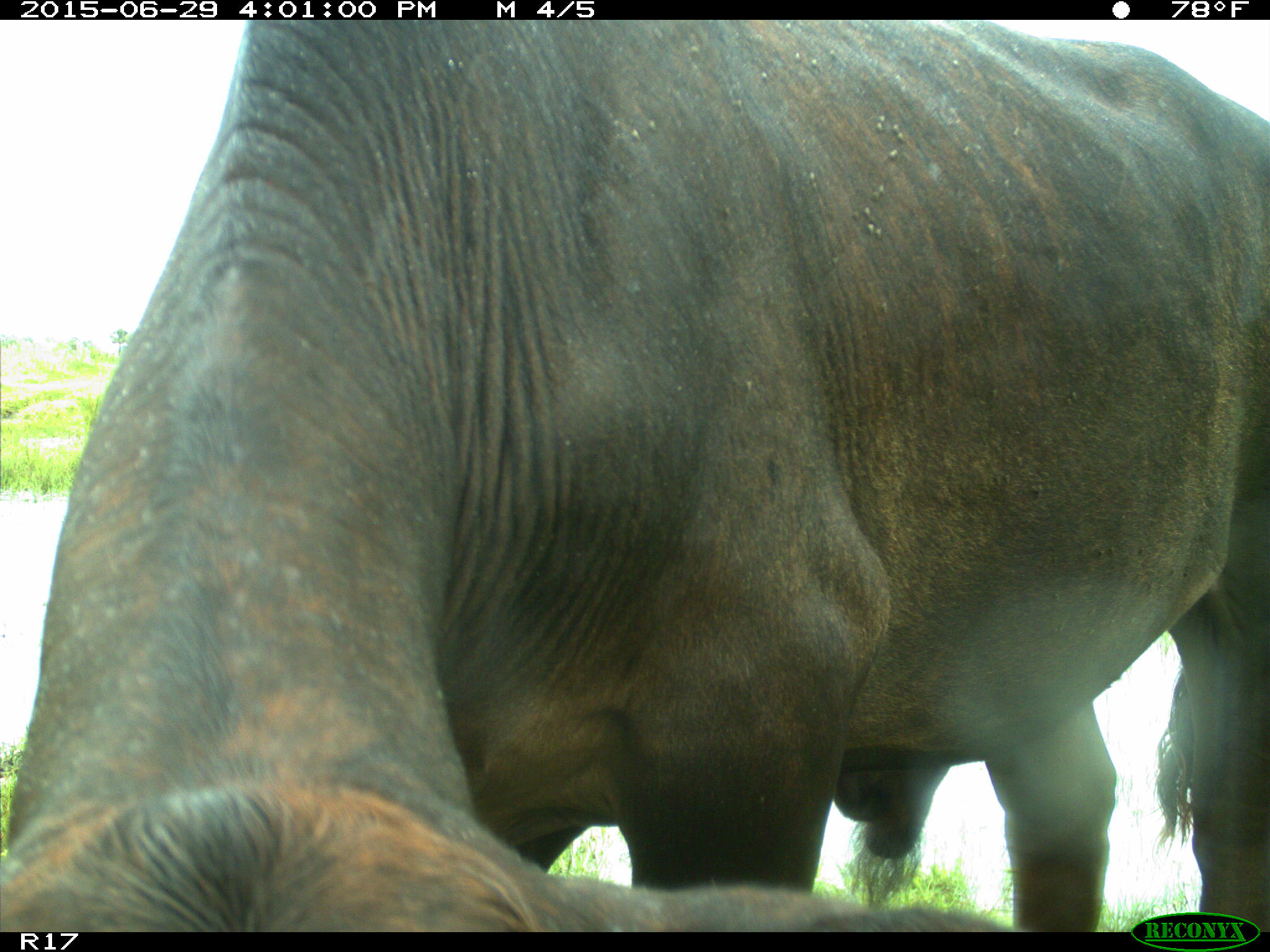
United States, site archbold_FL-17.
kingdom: Animalia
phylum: Chordata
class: Mammalia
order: Artiodactyla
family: Bovidae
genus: Bos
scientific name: Bos taurus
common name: domestic cow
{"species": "Bos taurus (domestic cow)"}